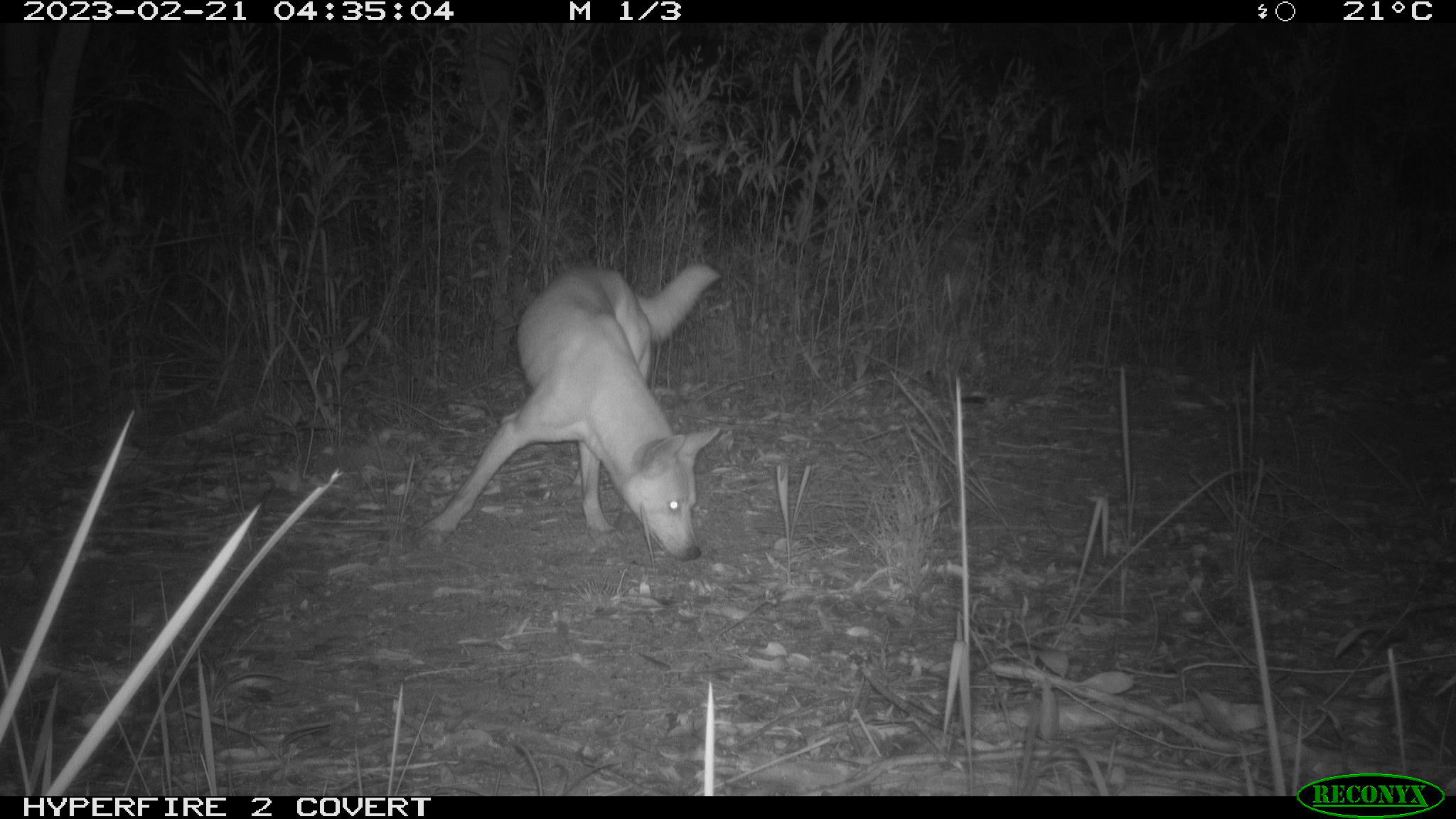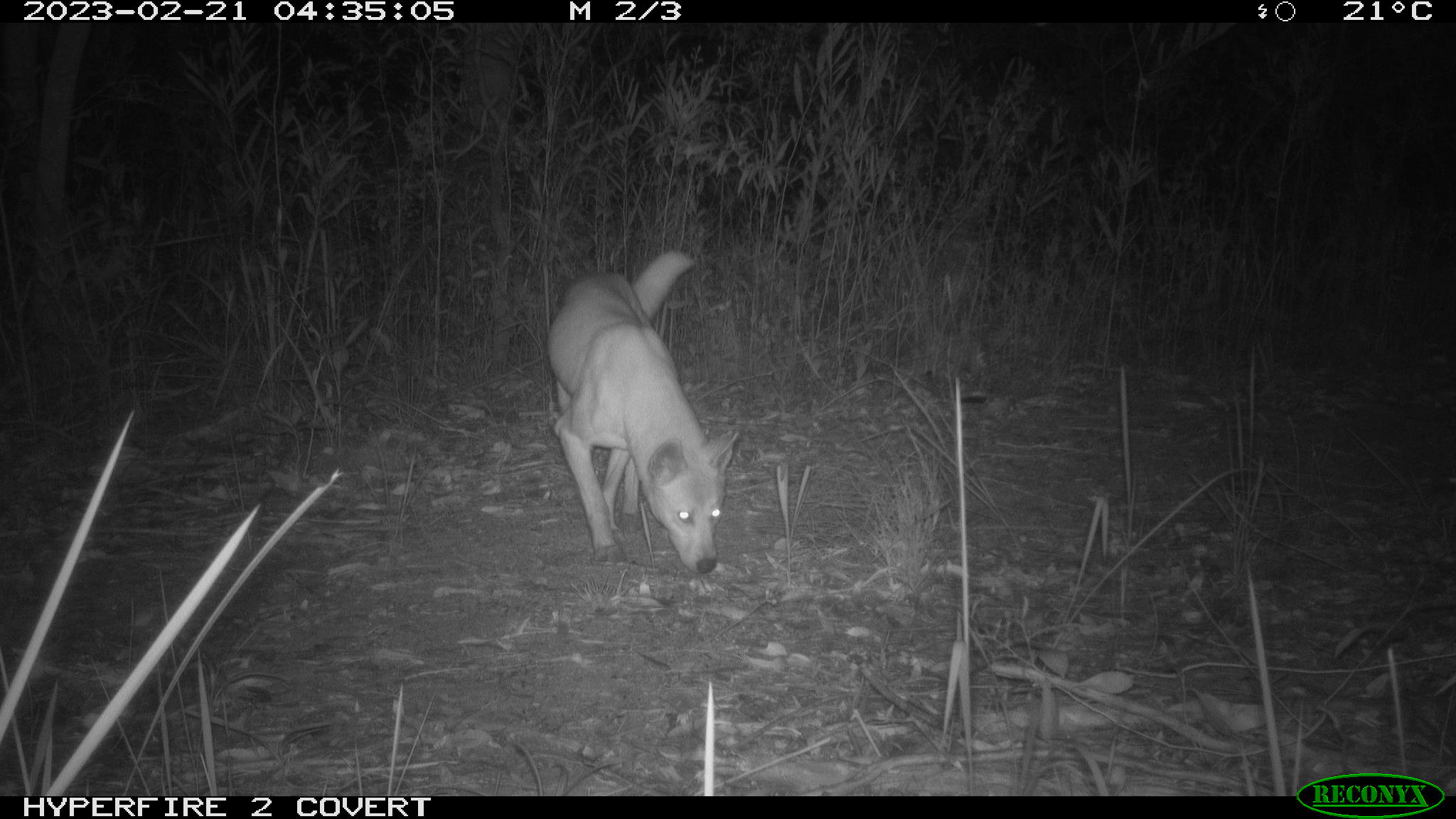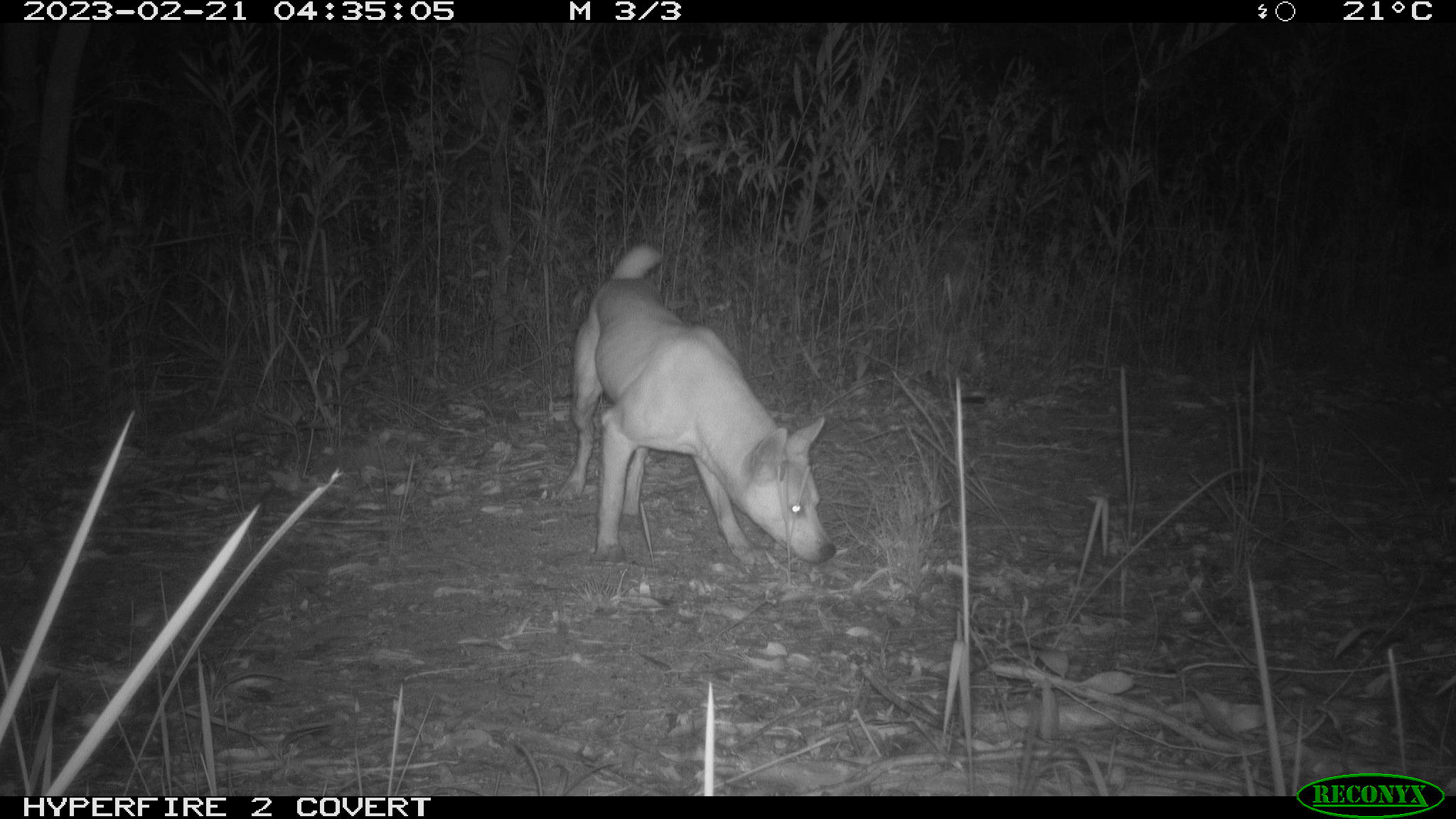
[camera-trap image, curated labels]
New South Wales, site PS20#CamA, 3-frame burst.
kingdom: Animalia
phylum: Chordata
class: Mammalia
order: Carnivora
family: Canidae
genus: Canis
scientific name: Canis familiaris dingo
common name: dingo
Dingo (Canis familiaris dingo).